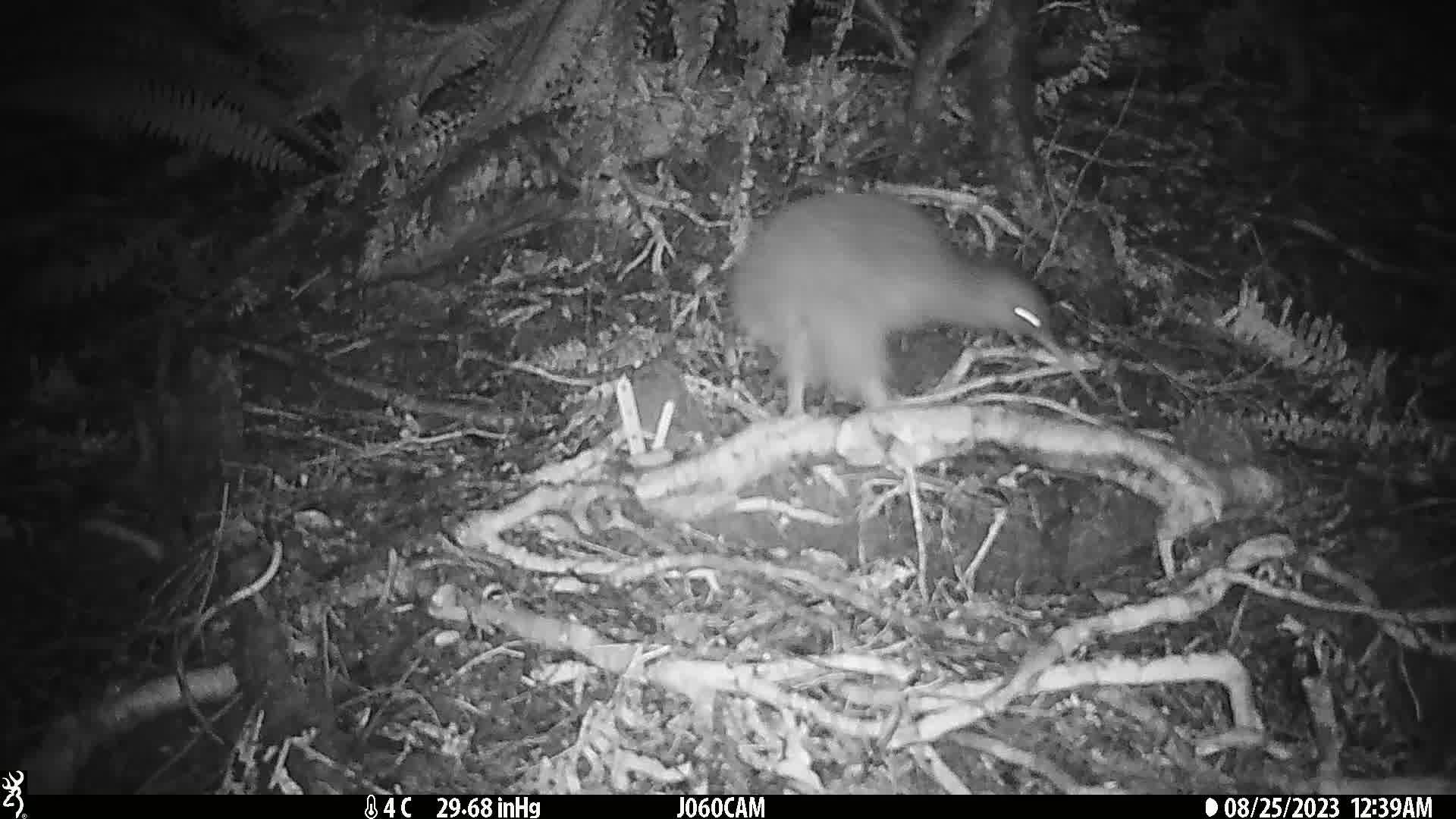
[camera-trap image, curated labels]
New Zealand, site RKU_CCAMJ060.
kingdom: Animalia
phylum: Chordata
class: Aves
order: Apterygiformes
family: Apterygidae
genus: Apteryx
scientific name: Apteryx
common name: kiwi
Kiwi (Apteryx).